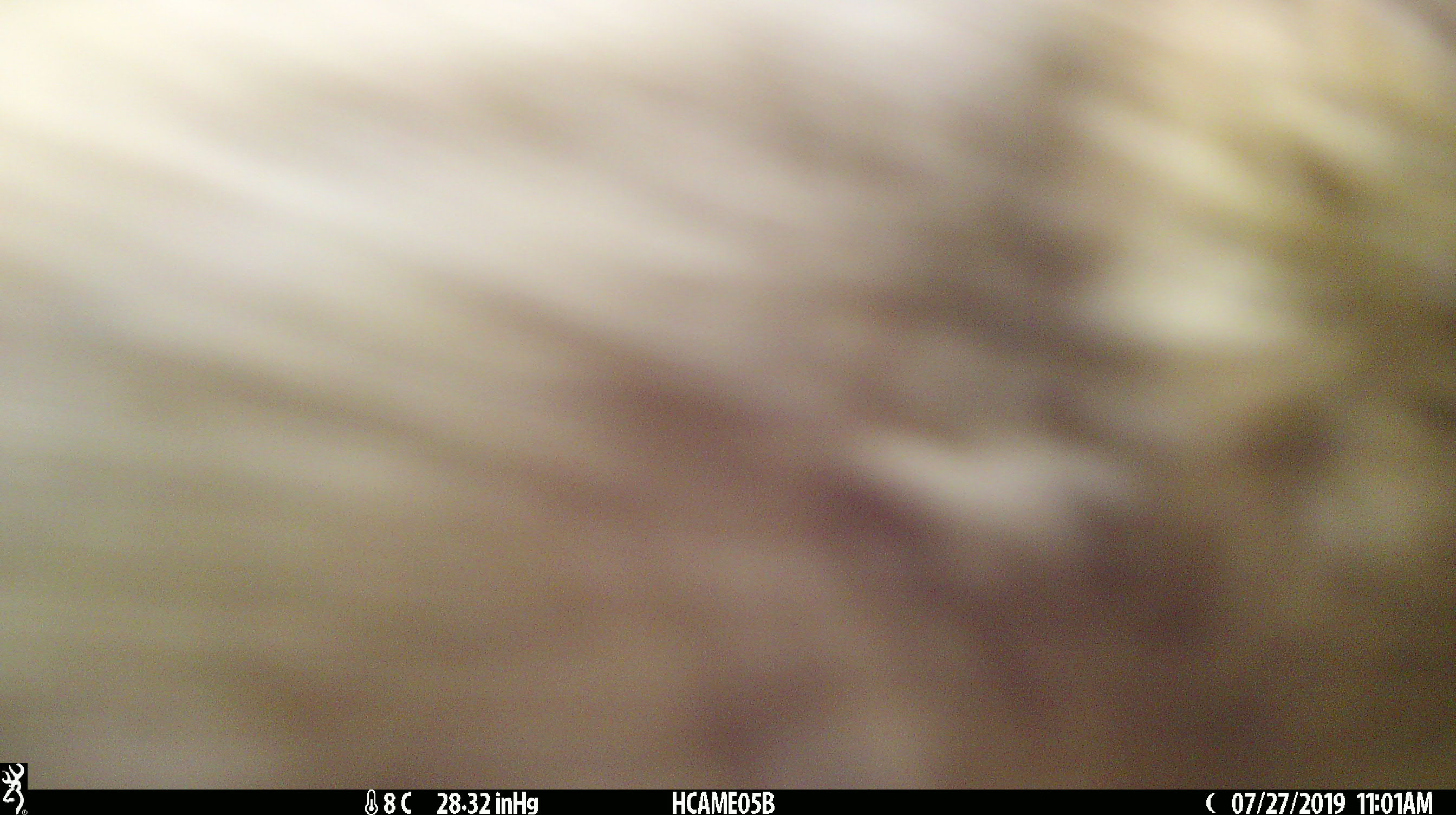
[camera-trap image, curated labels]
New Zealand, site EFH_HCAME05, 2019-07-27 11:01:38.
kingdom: Animalia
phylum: Chordata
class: Mammalia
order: Carnivora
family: Felidae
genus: Felis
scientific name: Felis catus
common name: domestic cat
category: cat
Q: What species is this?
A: Cat (domestic cat) (Felis catus).